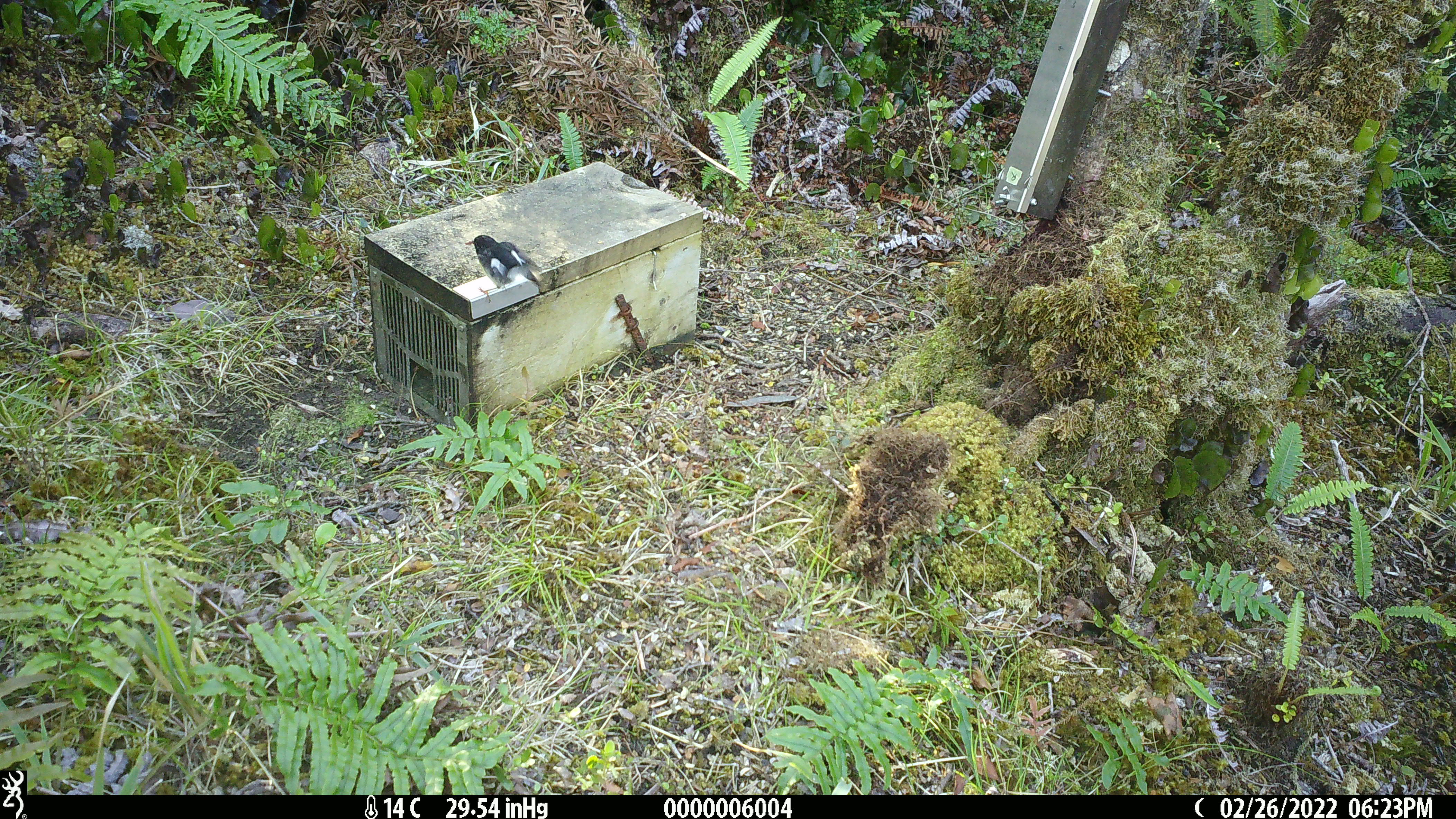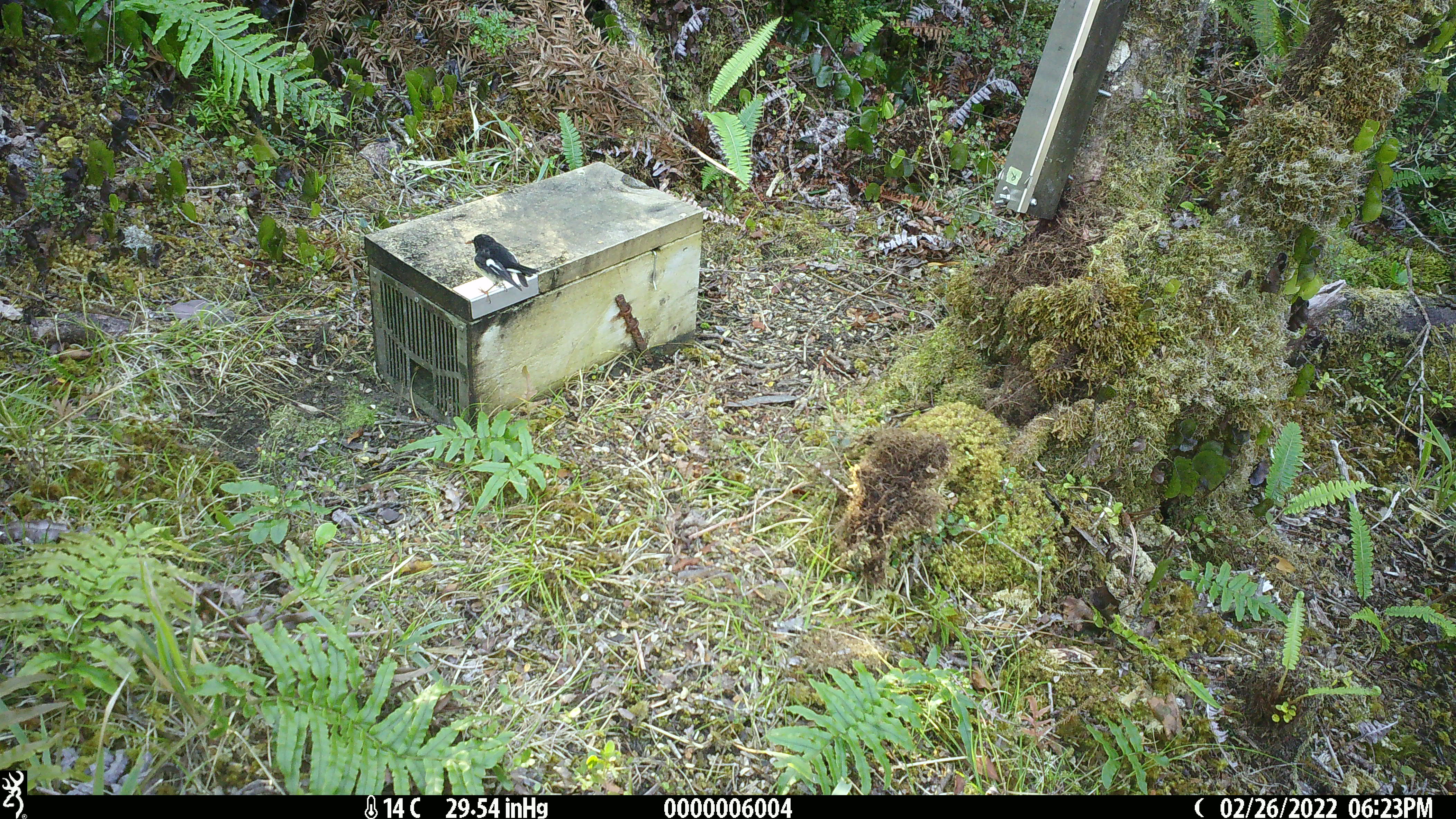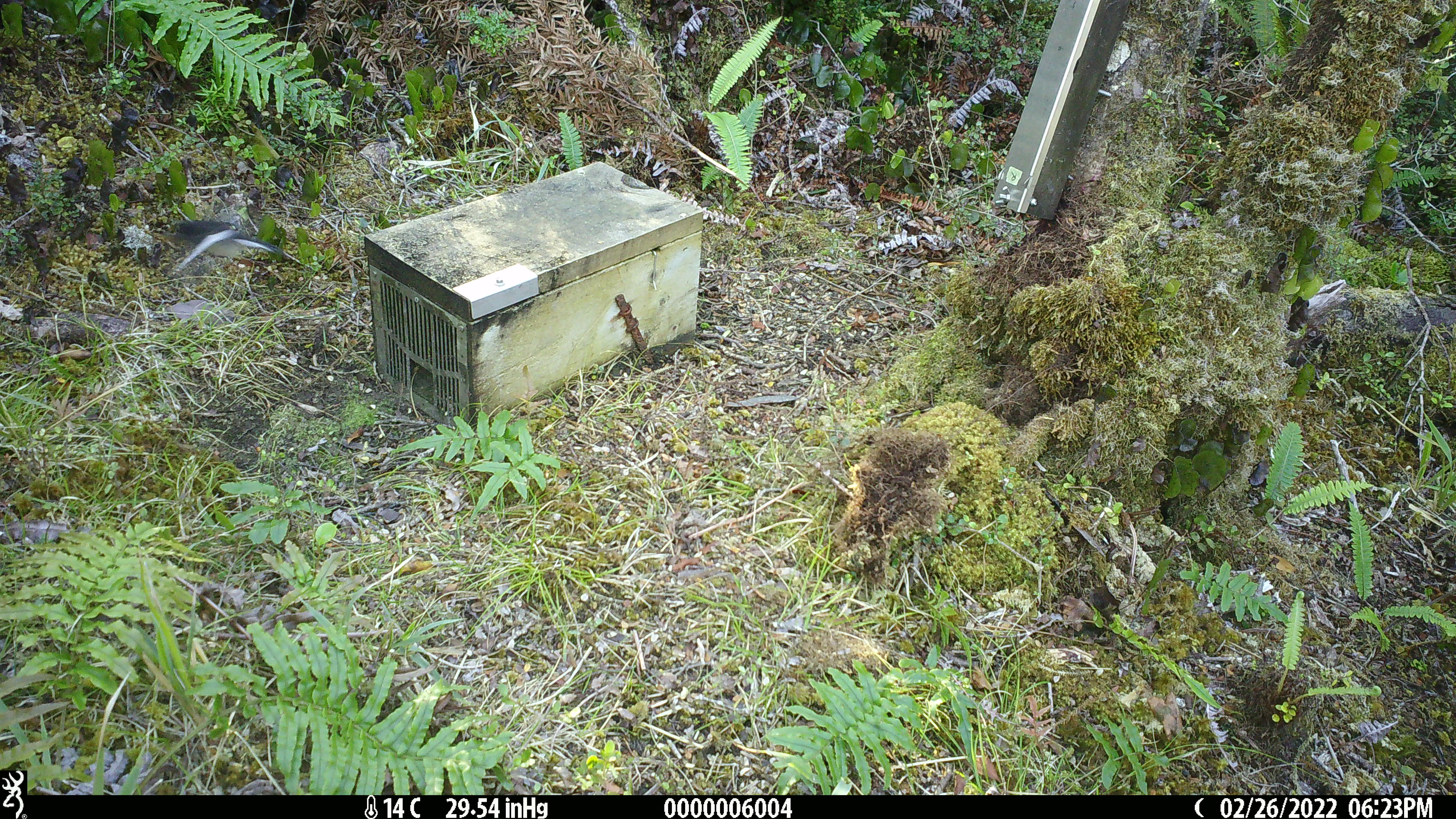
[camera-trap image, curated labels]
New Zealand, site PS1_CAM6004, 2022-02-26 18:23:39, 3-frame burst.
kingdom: Animalia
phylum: Chordata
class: Aves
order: Passeriformes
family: Petroicidae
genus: Petroica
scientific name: Petroica macrocephala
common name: tomtit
Tomtit (Petroica macrocephala).